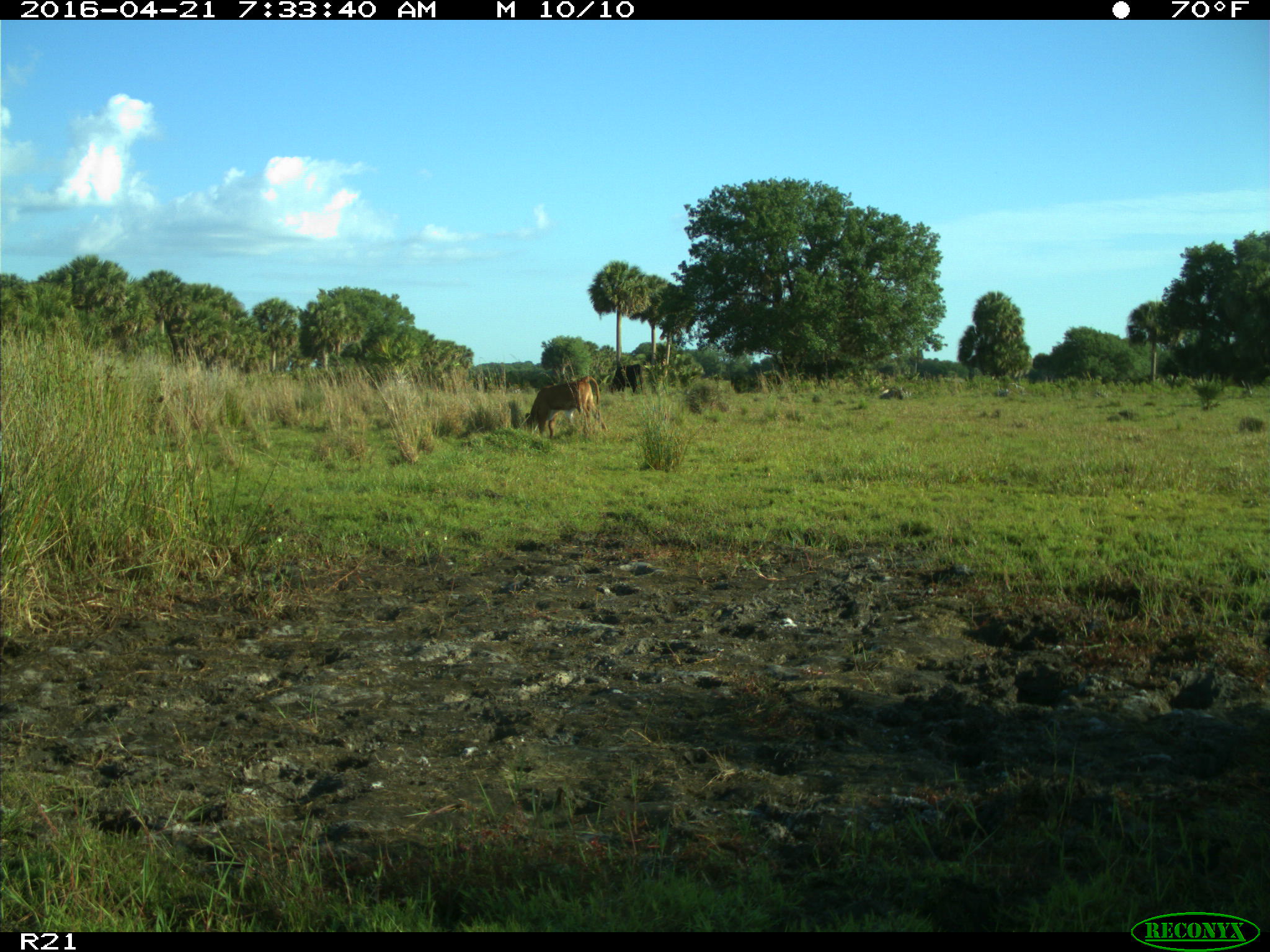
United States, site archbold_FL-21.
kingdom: Animalia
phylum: Chordata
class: Mammalia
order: Artiodactyla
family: Bovidae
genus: Bos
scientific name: Bos taurus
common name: domestic cow